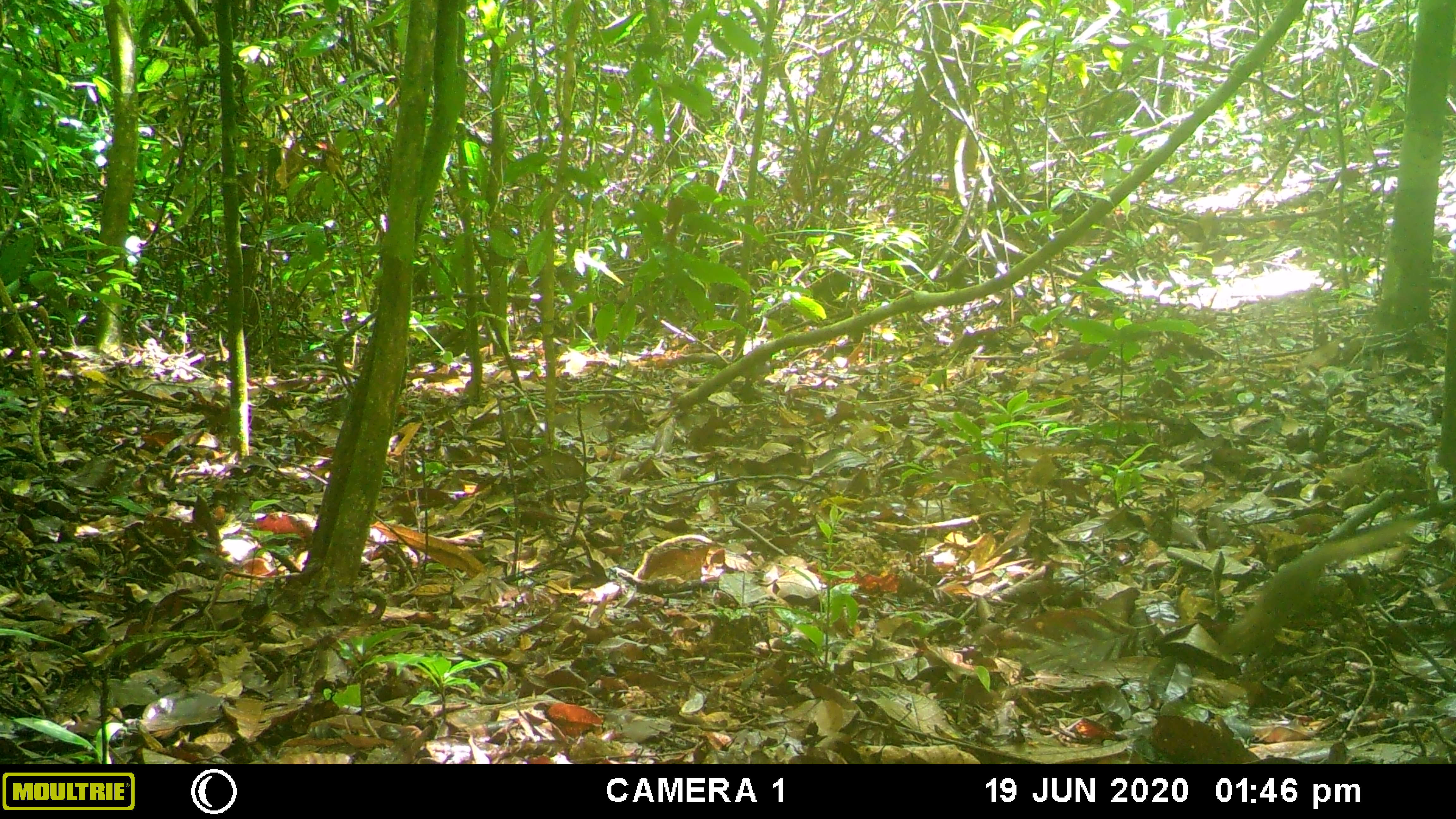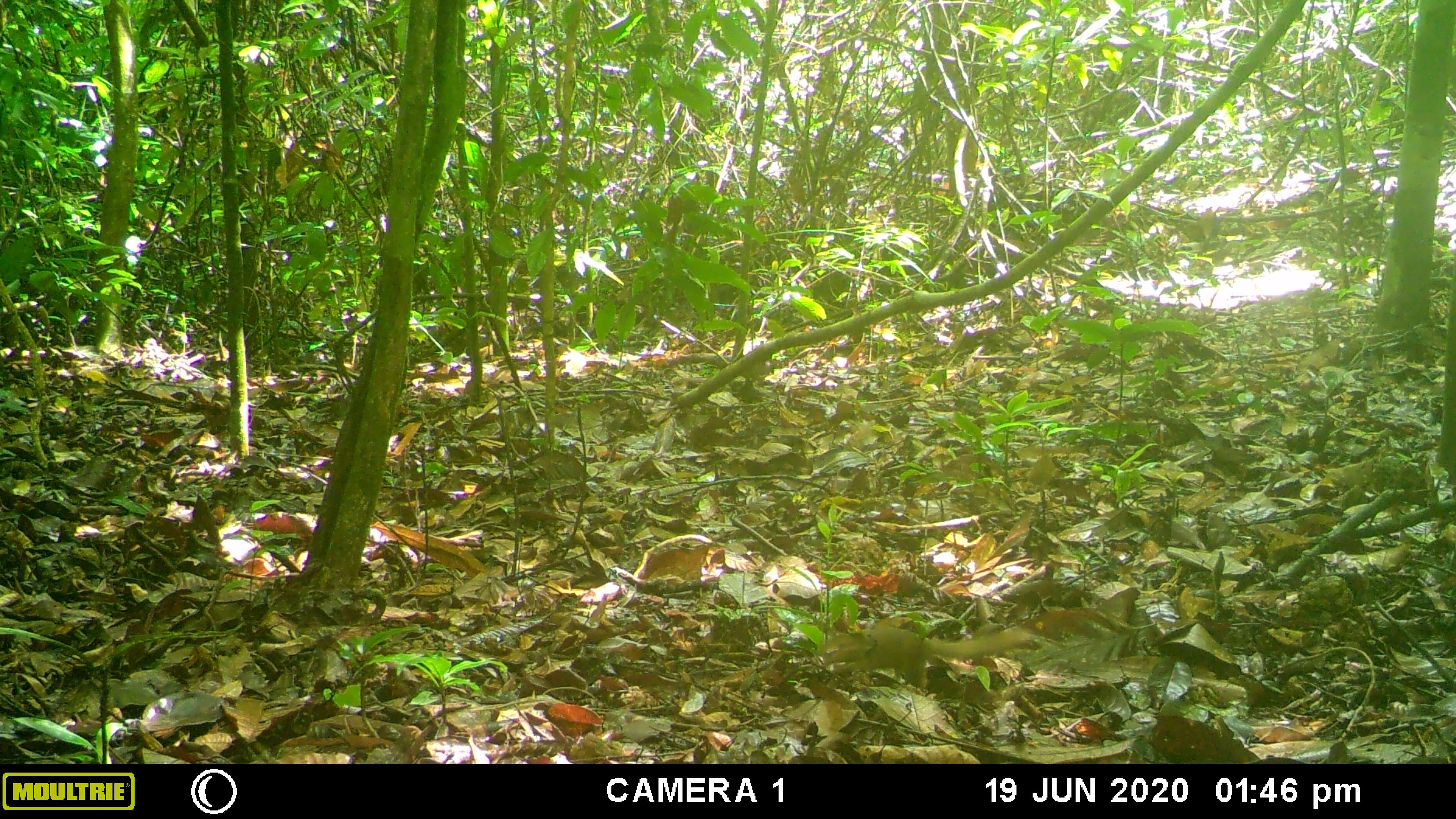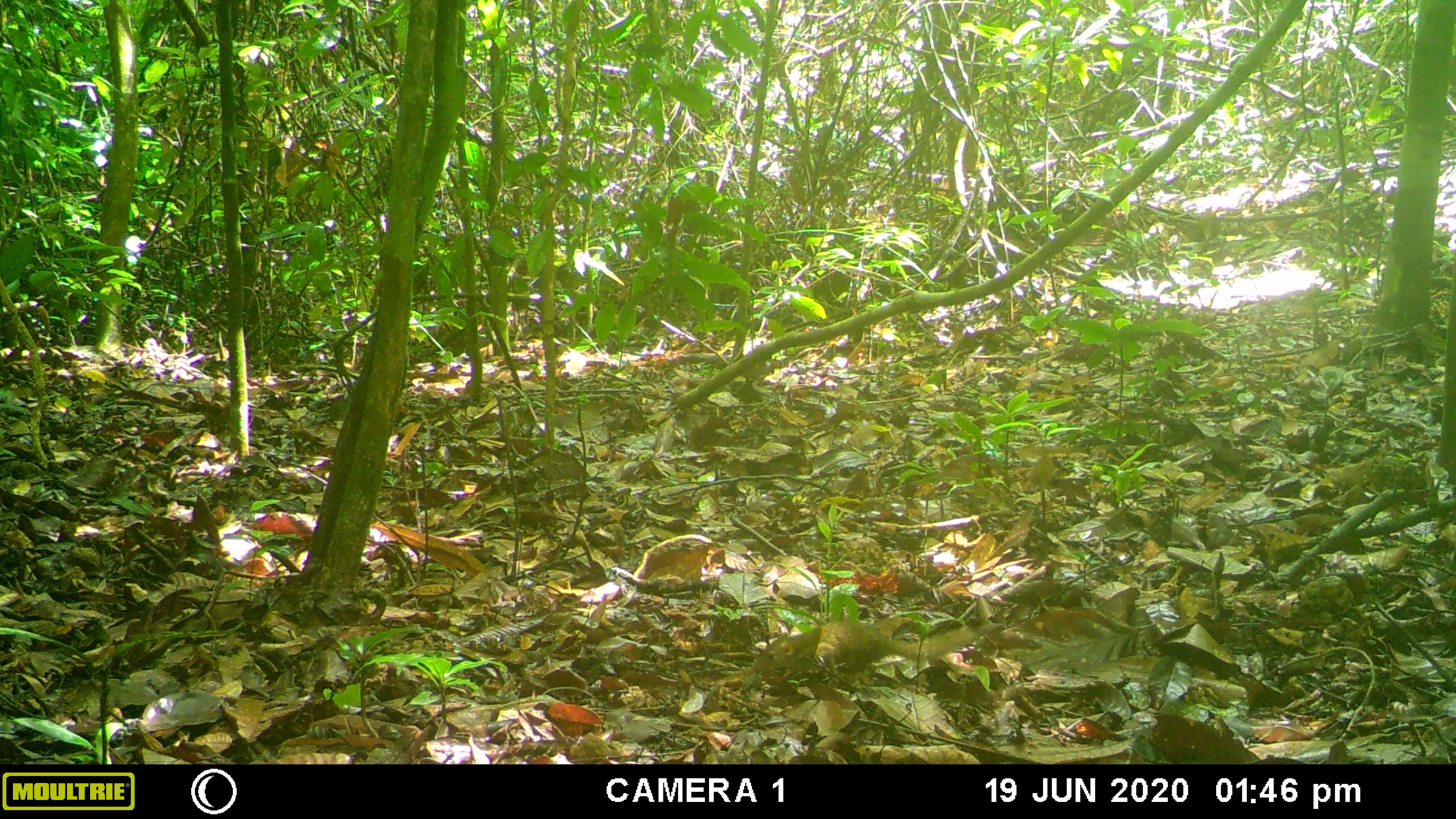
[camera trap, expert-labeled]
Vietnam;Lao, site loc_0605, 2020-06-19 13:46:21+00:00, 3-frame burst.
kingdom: Animalia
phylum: Chordata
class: Mammalia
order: Scandentia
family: Tupaiidae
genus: Tupaia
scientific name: Tupaia belangeri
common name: northern treeshrew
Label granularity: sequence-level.